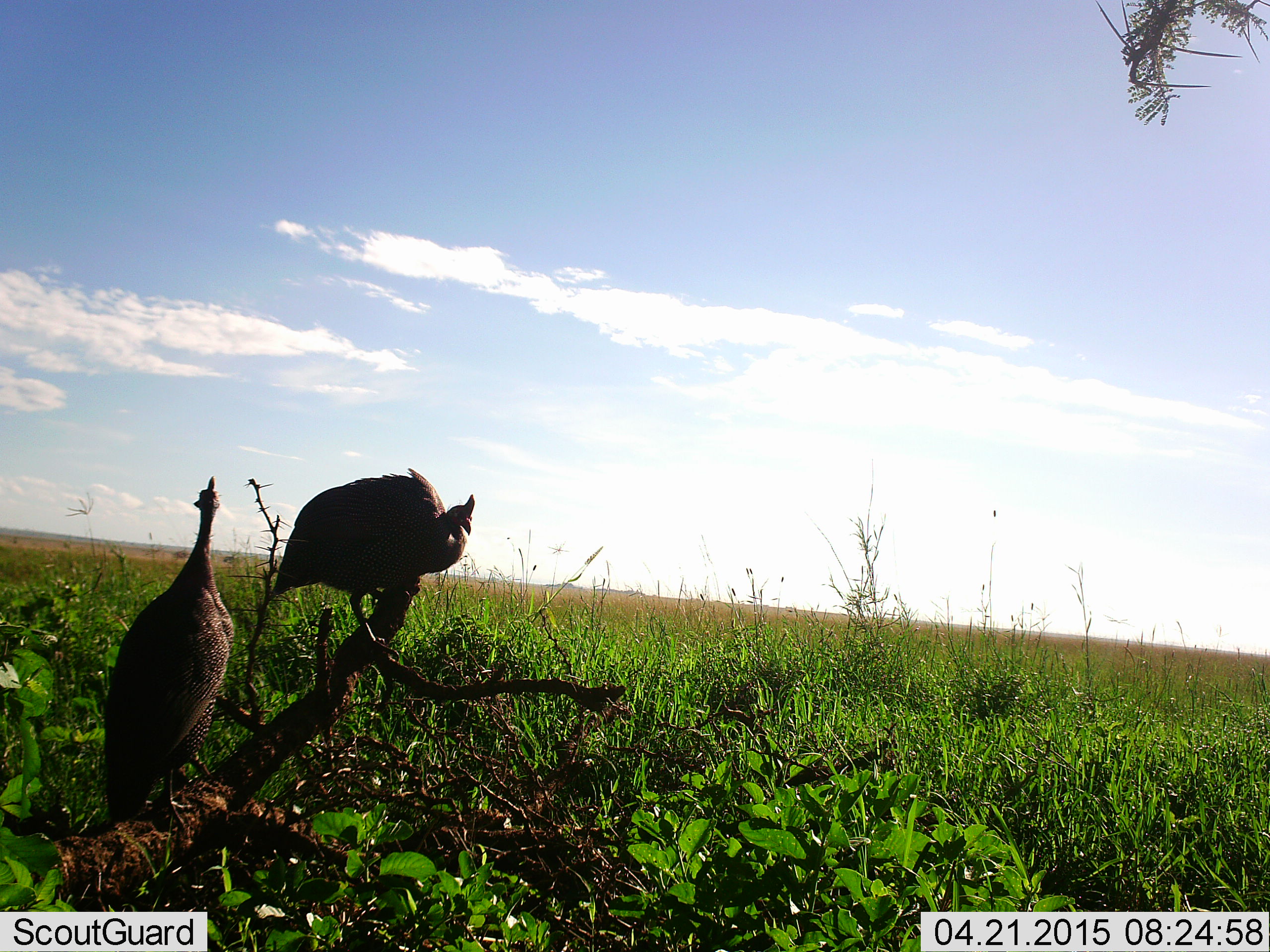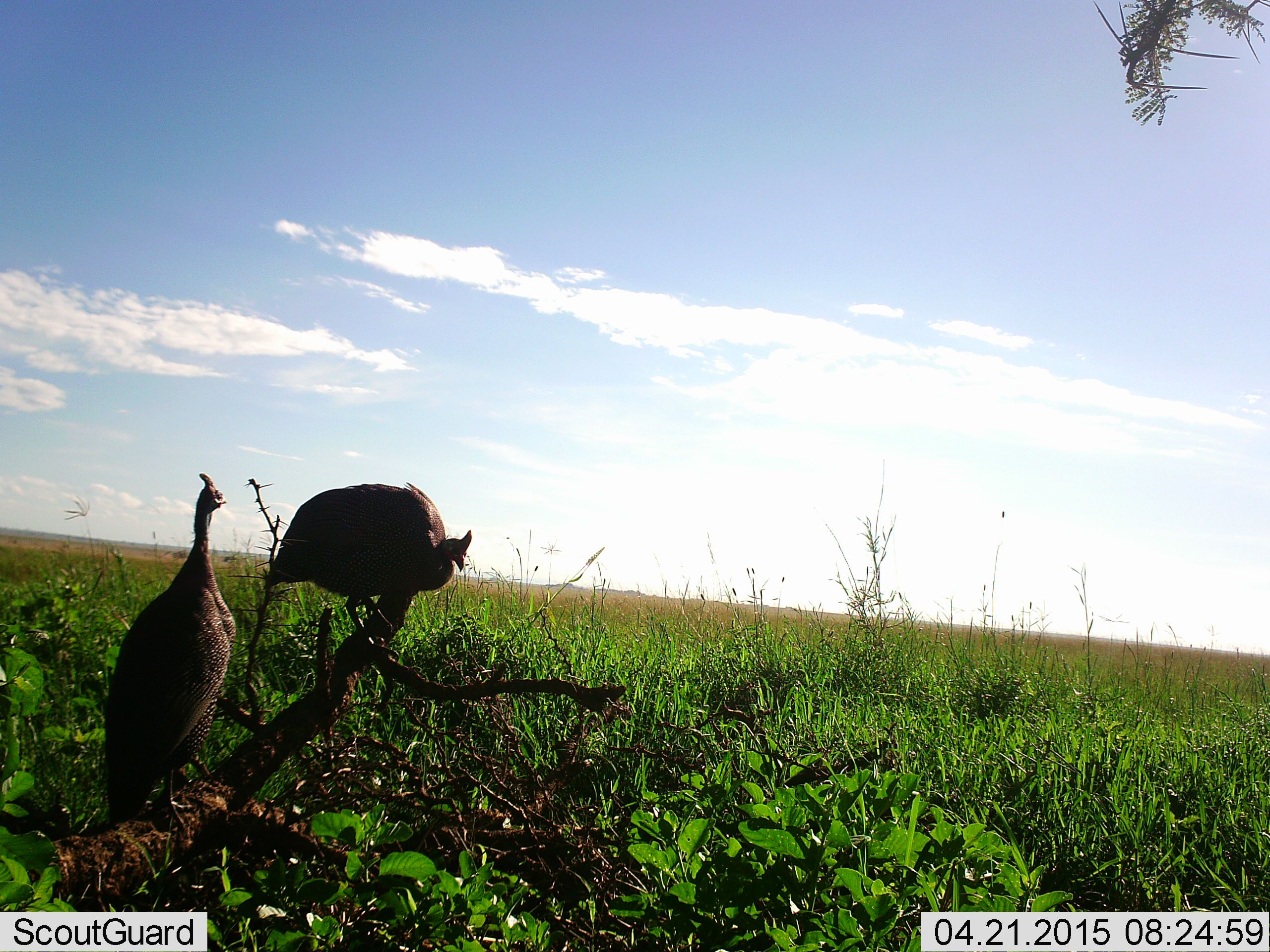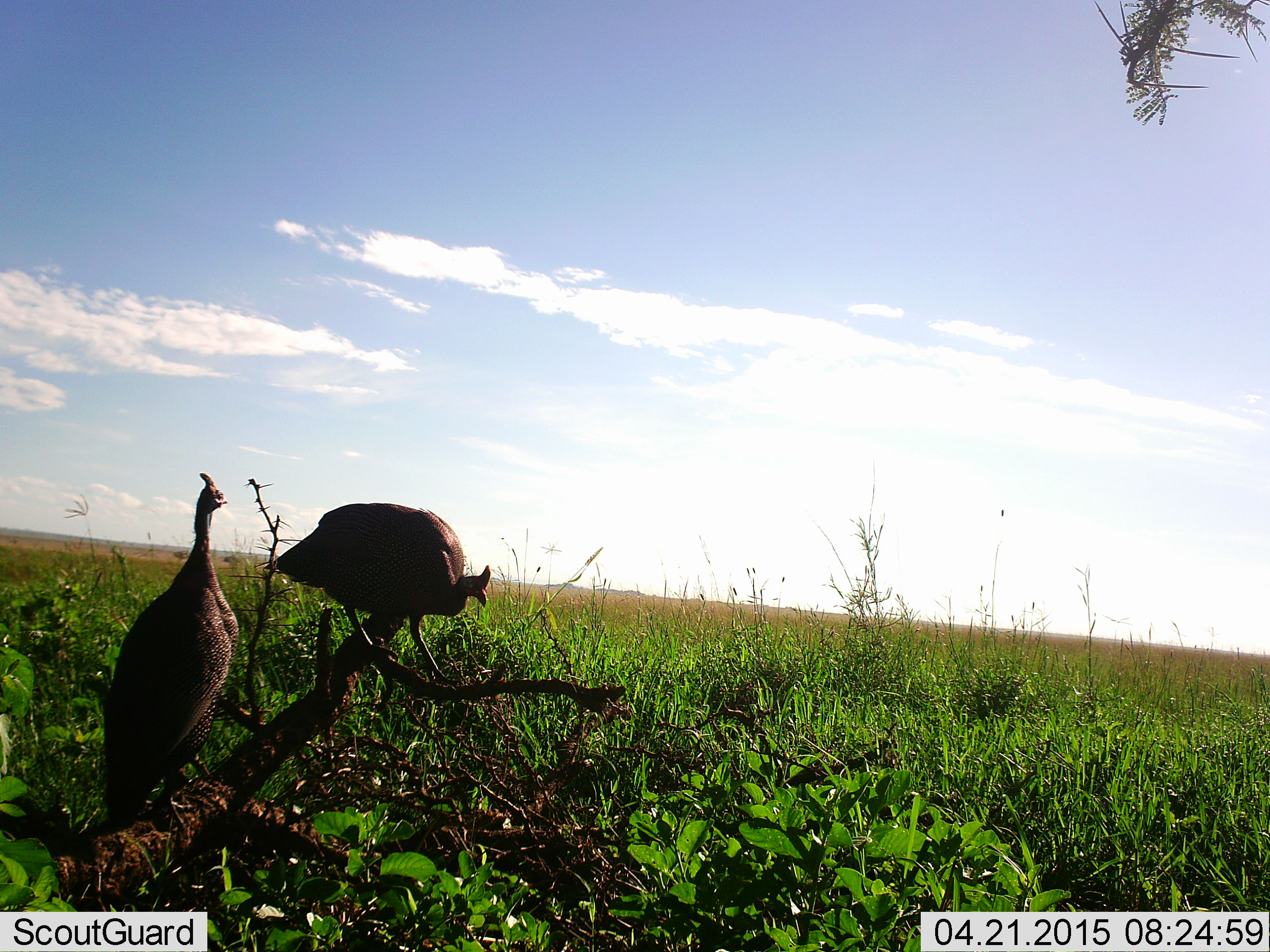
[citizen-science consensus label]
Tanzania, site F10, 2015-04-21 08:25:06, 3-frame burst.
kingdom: Animalia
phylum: Chordata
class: Aves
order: Galliformes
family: Numididae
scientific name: Numididae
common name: guinea fowl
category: guineafowl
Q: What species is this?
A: Guineafowl (guinea fowl) (Numididae).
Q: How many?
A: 2.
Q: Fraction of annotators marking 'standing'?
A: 80%.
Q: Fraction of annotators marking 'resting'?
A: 40%.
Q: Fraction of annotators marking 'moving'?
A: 20%.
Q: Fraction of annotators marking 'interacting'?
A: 0%.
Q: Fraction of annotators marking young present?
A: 0%.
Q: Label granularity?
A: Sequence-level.